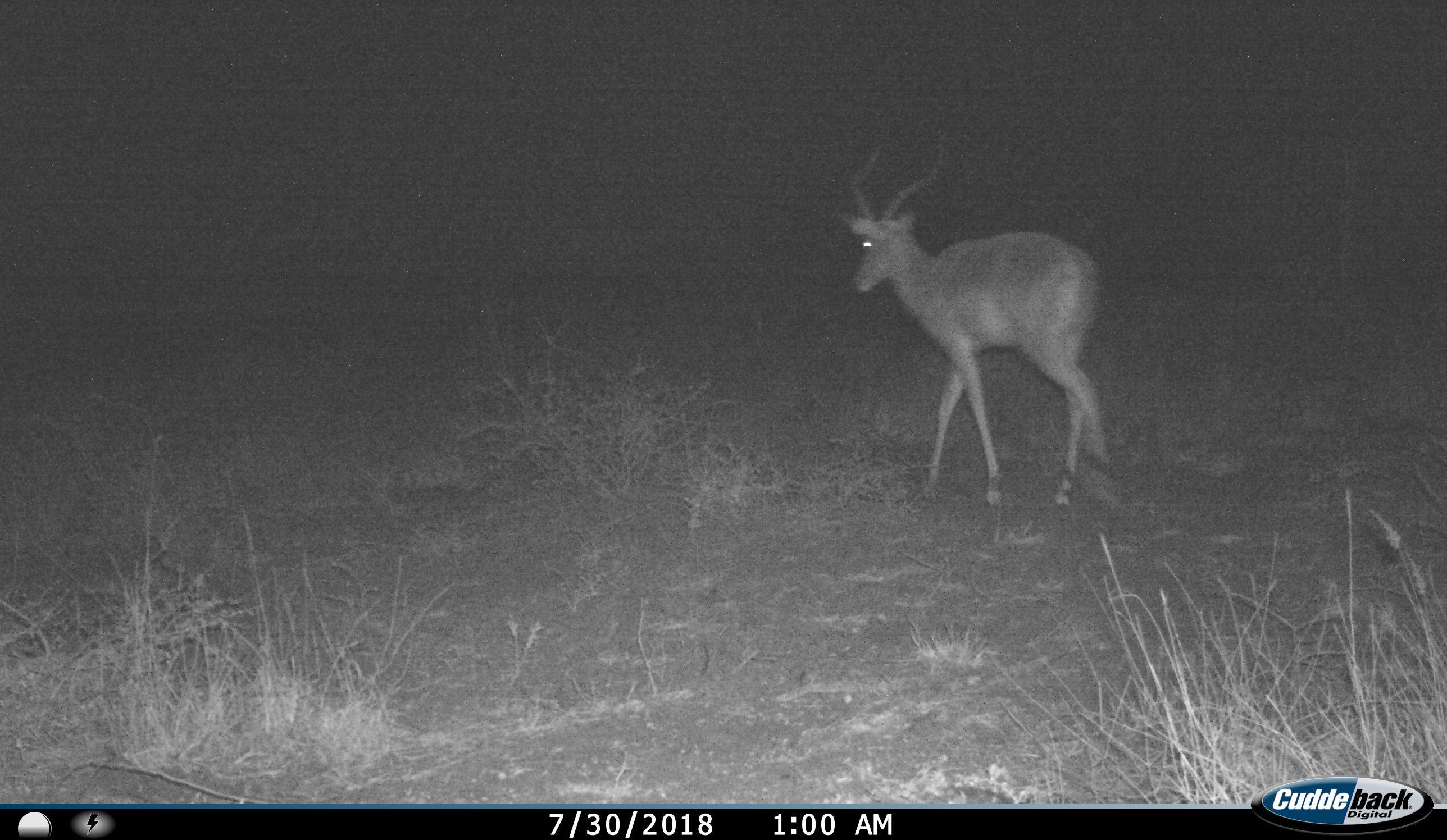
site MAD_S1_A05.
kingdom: Animalia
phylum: Chordata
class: Mammalia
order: Artiodactyla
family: Bovidae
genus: Aepyceros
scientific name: Aepyceros melampus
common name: impala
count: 1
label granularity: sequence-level